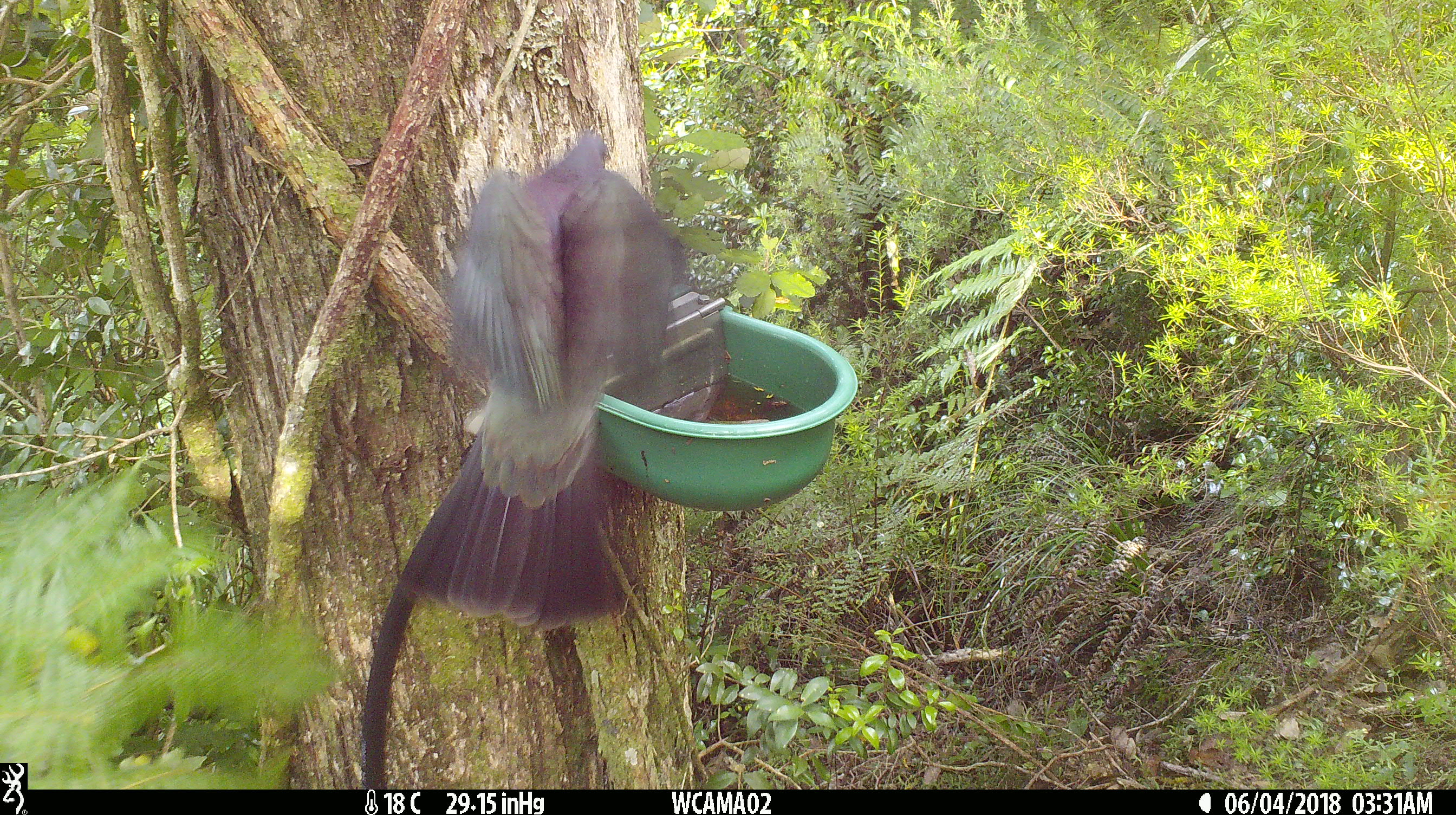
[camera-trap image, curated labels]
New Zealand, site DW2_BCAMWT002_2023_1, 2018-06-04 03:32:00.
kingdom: Animalia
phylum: Chordata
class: Aves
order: Columbiformes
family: Columbidae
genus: Hemiphaga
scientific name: Hemiphaga novaeseelandiae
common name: new zealand pigeon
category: kereru